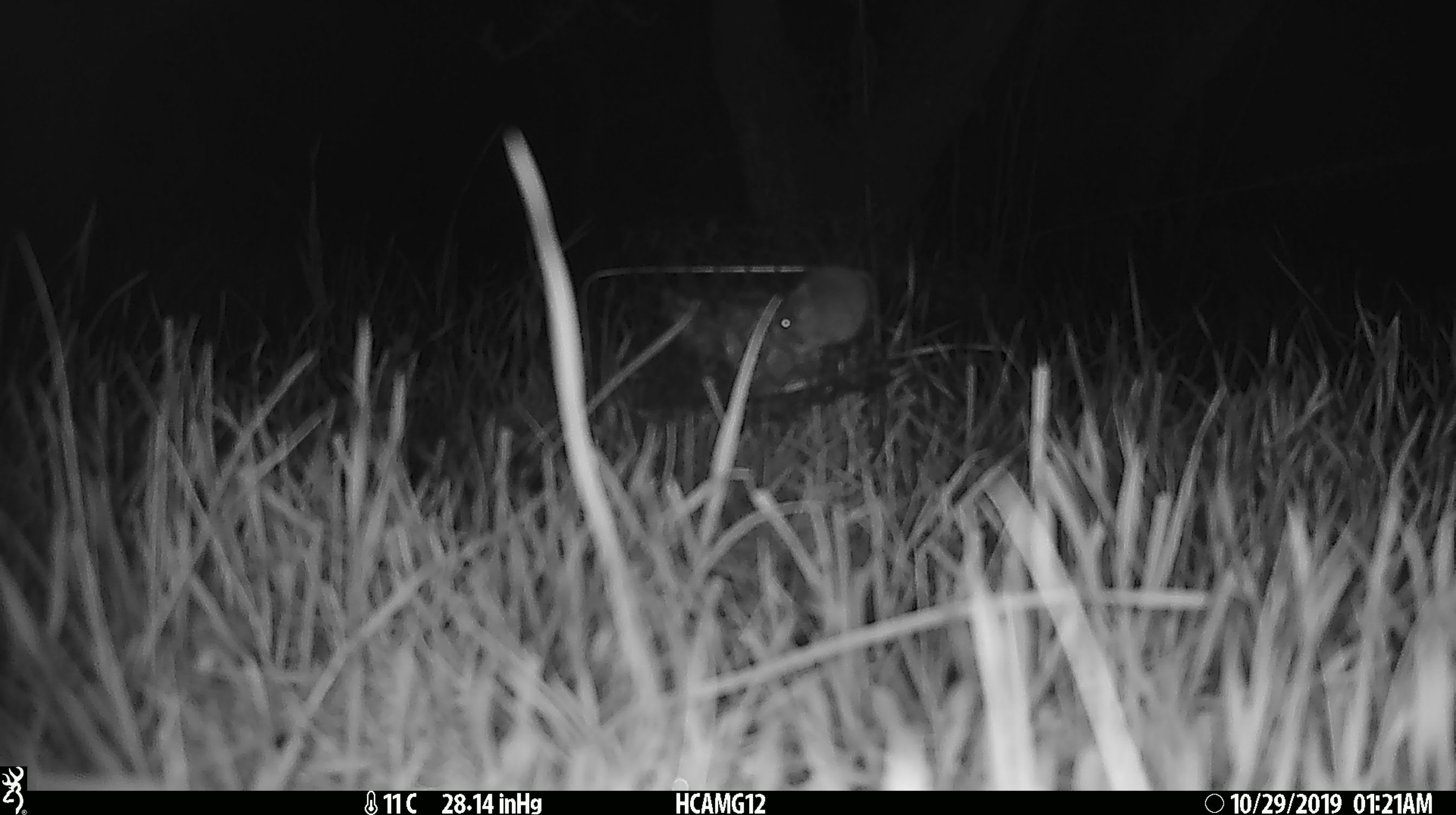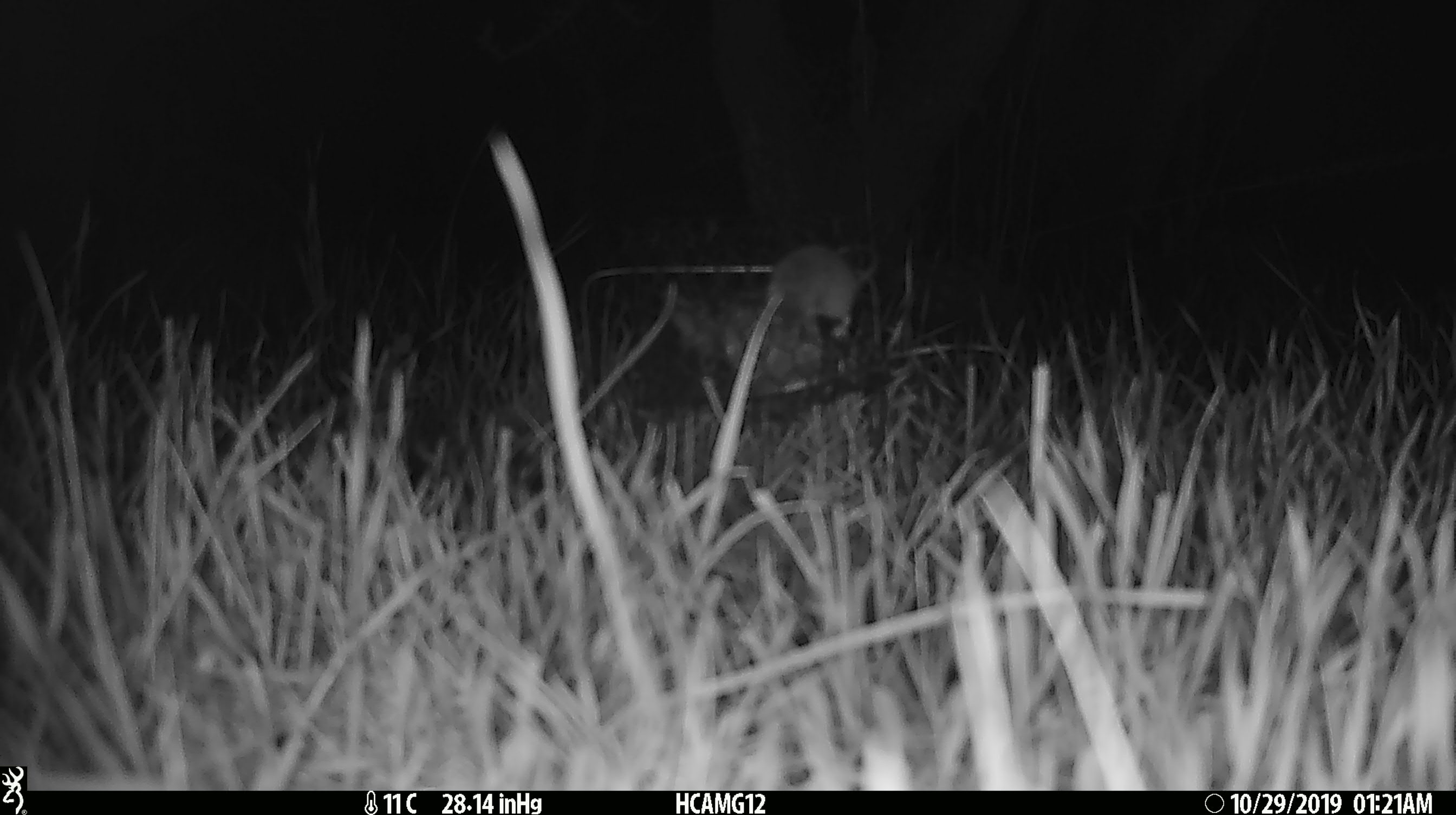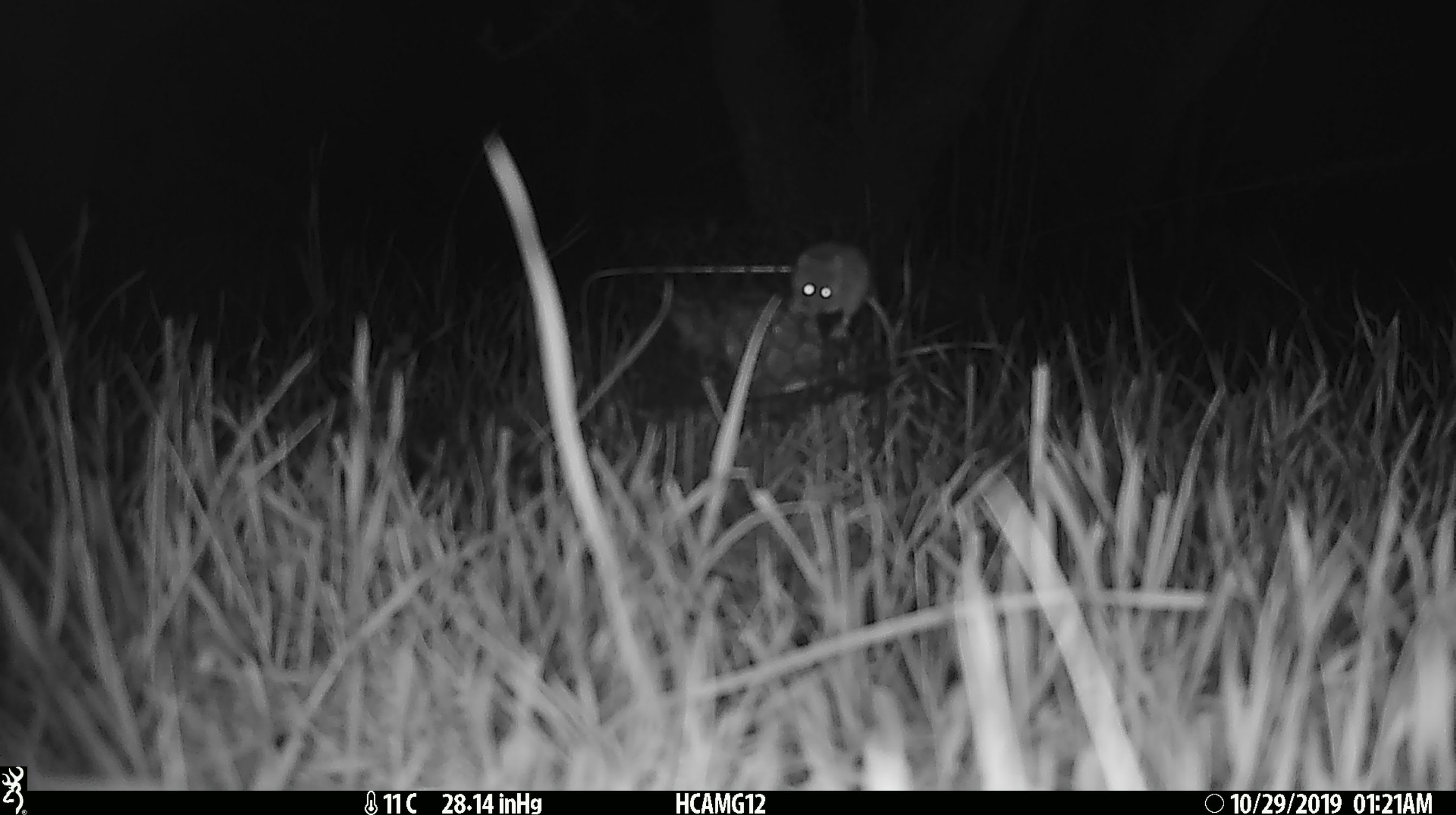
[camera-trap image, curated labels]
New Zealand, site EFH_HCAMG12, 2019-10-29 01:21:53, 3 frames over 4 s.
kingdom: Animalia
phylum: Chordata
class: Mammalia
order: Rodentia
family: Muridae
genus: Mus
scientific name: Mus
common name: mouse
Mouse (Mus).